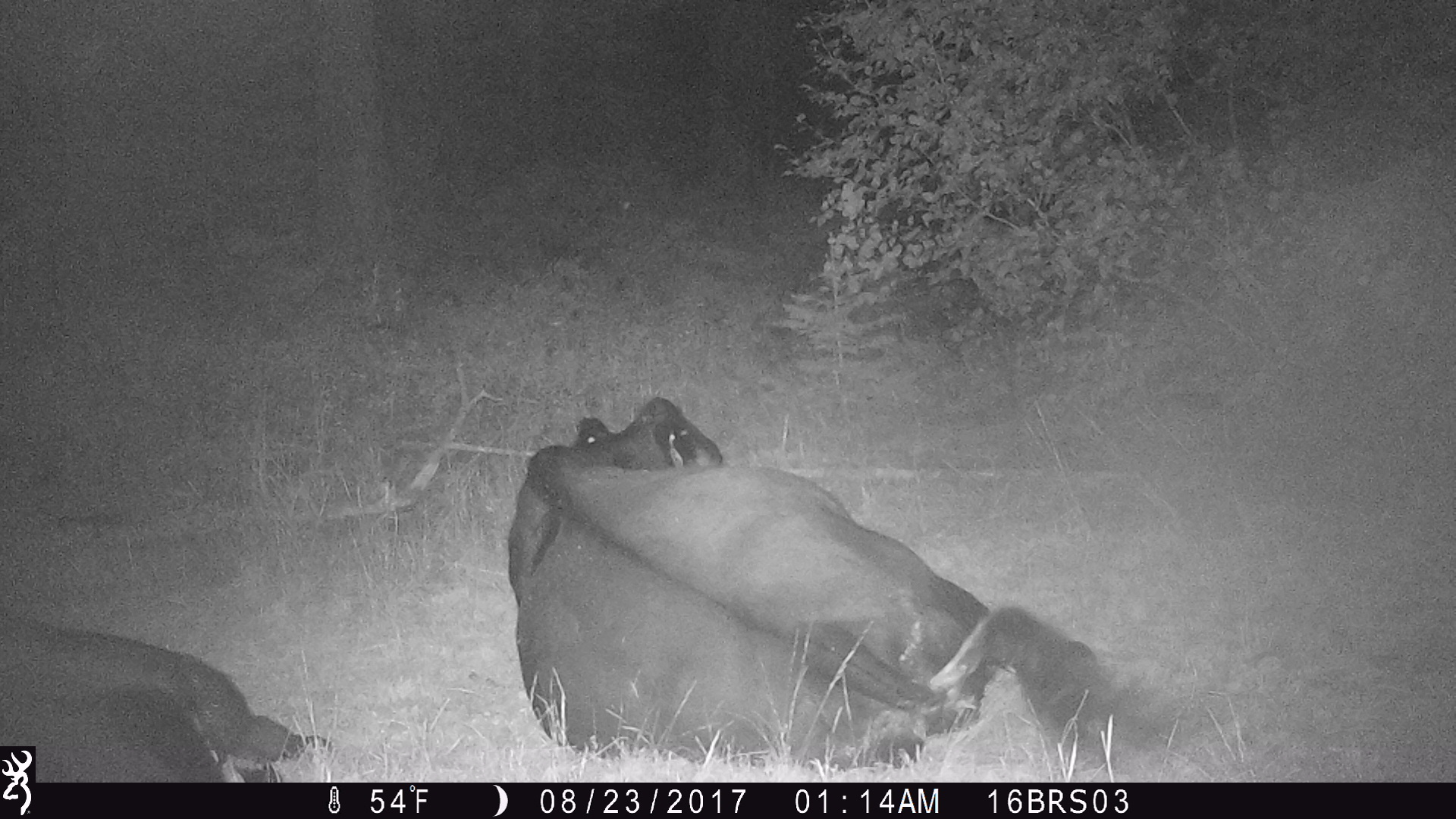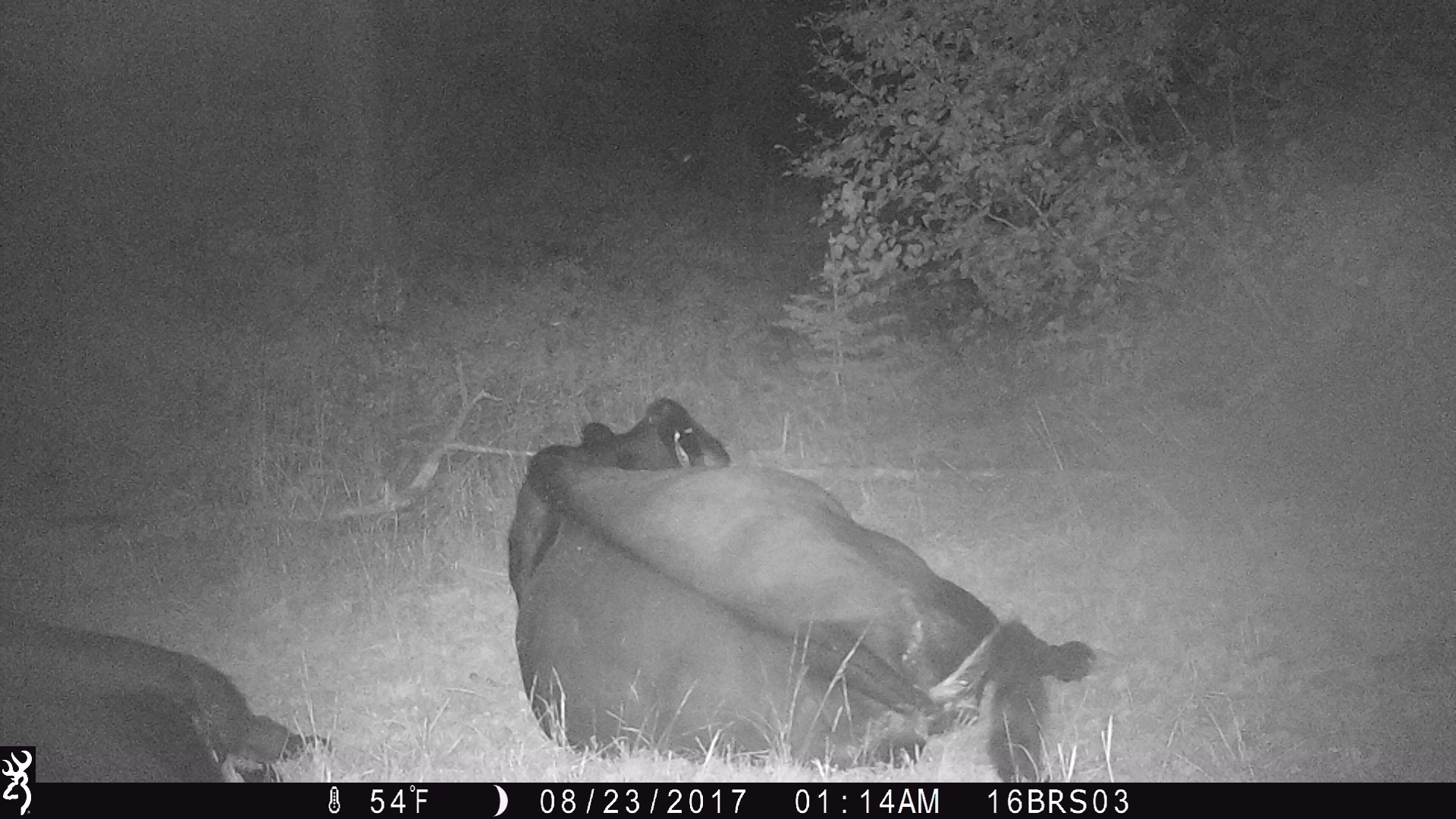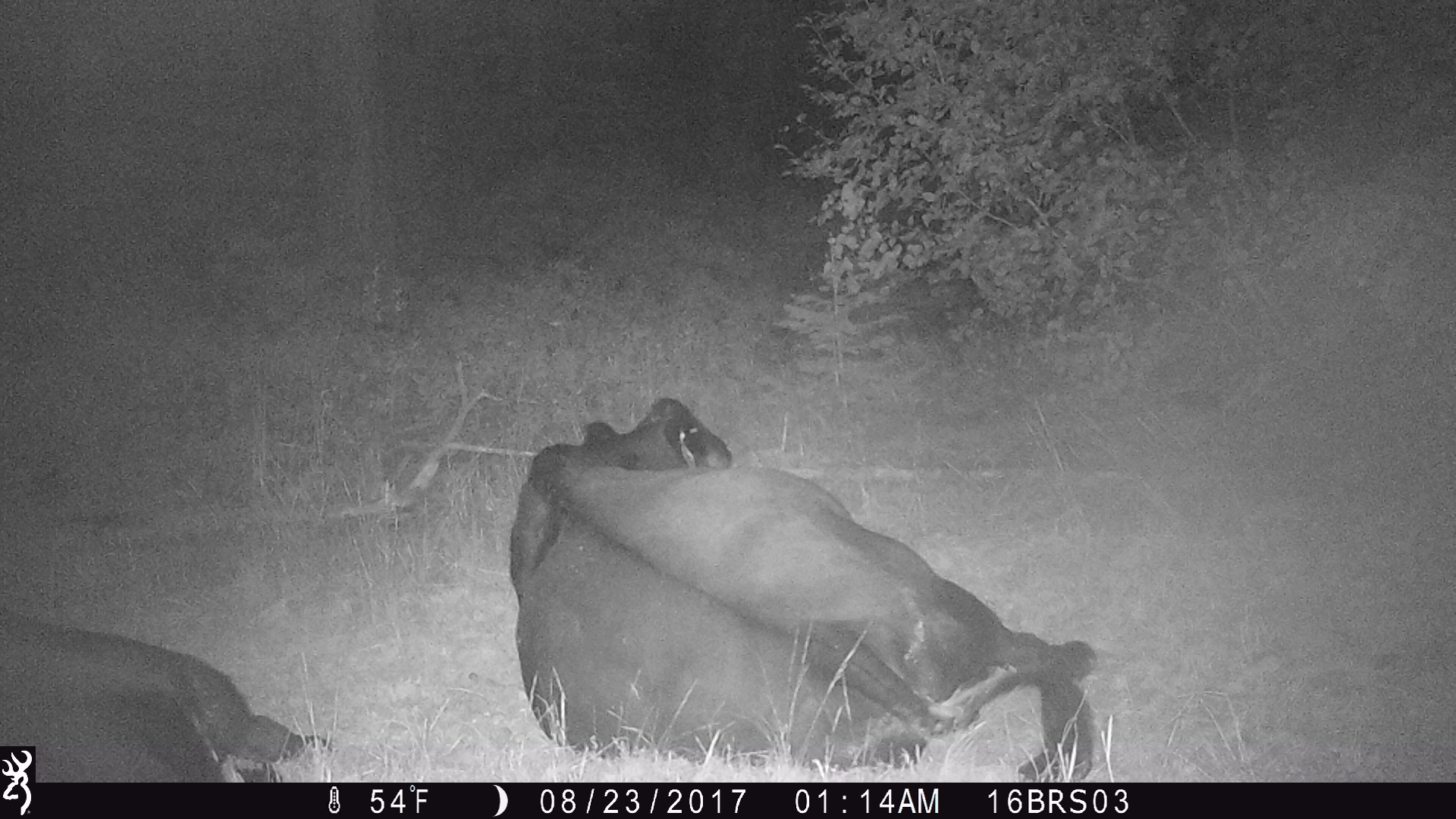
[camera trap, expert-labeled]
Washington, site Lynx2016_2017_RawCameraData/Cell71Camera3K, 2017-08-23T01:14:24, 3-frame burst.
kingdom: Animalia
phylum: Chordata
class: Mammalia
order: Artiodactyla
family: Bovidae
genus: Bos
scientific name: Bos taurus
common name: domestic cattle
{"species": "domestic cattle (Bos taurus)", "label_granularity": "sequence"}